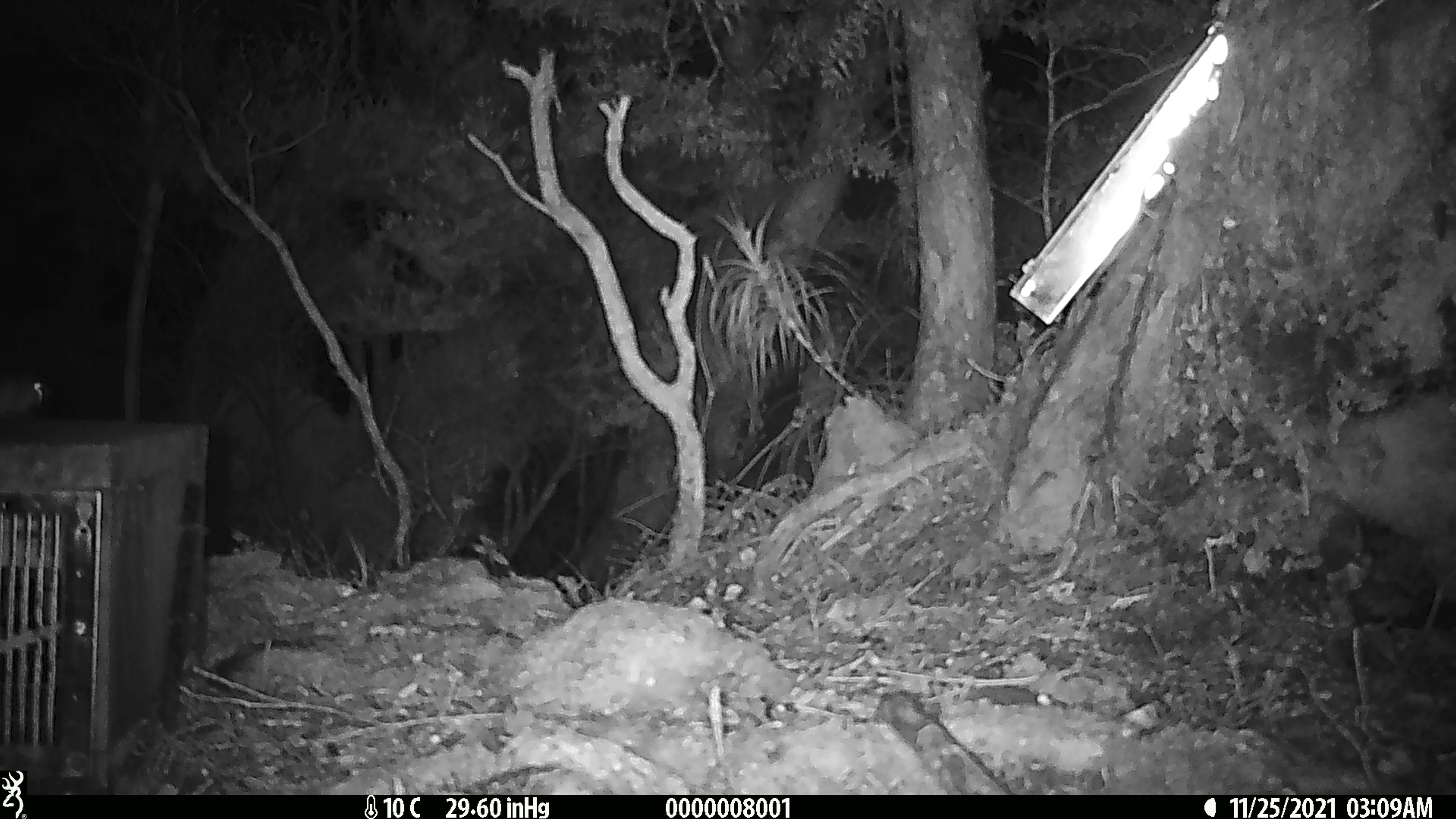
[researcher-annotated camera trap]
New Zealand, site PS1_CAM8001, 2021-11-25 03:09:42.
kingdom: Animalia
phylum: Chordata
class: Mammalia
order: Rodentia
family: Muridae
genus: Mus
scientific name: Mus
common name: mouse